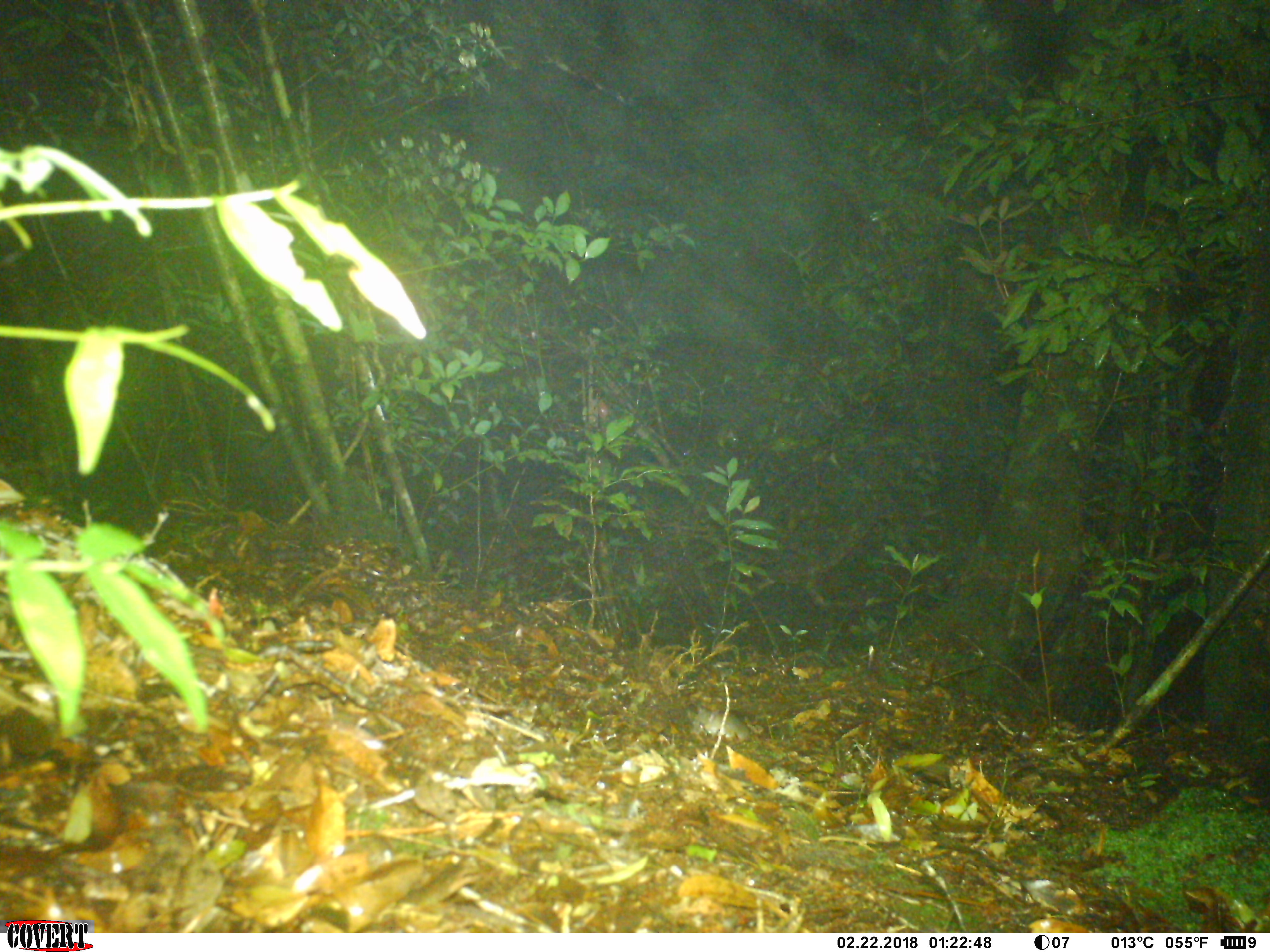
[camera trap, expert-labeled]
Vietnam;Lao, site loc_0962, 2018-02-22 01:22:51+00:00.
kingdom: Animalia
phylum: Chordata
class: Mammalia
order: Rodentia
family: Muridae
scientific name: Muridae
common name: old-world mice and rats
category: unidentified murid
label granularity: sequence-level